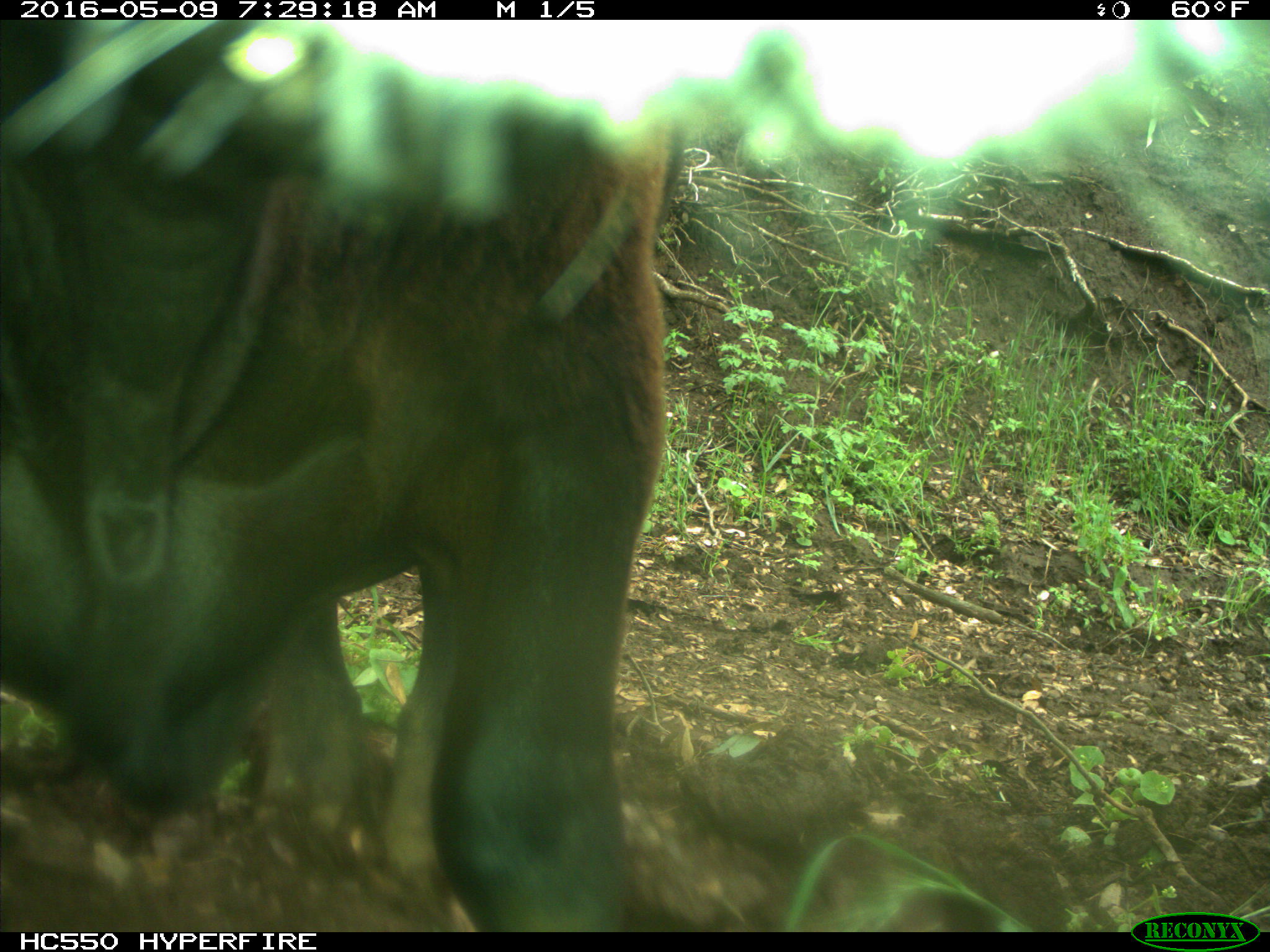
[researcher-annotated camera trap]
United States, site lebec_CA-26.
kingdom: Animalia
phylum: Chordata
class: Mammalia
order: Artiodactyla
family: Bovidae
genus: Bos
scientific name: Bos taurus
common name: domestic cow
Bos taurus (domestic cow).